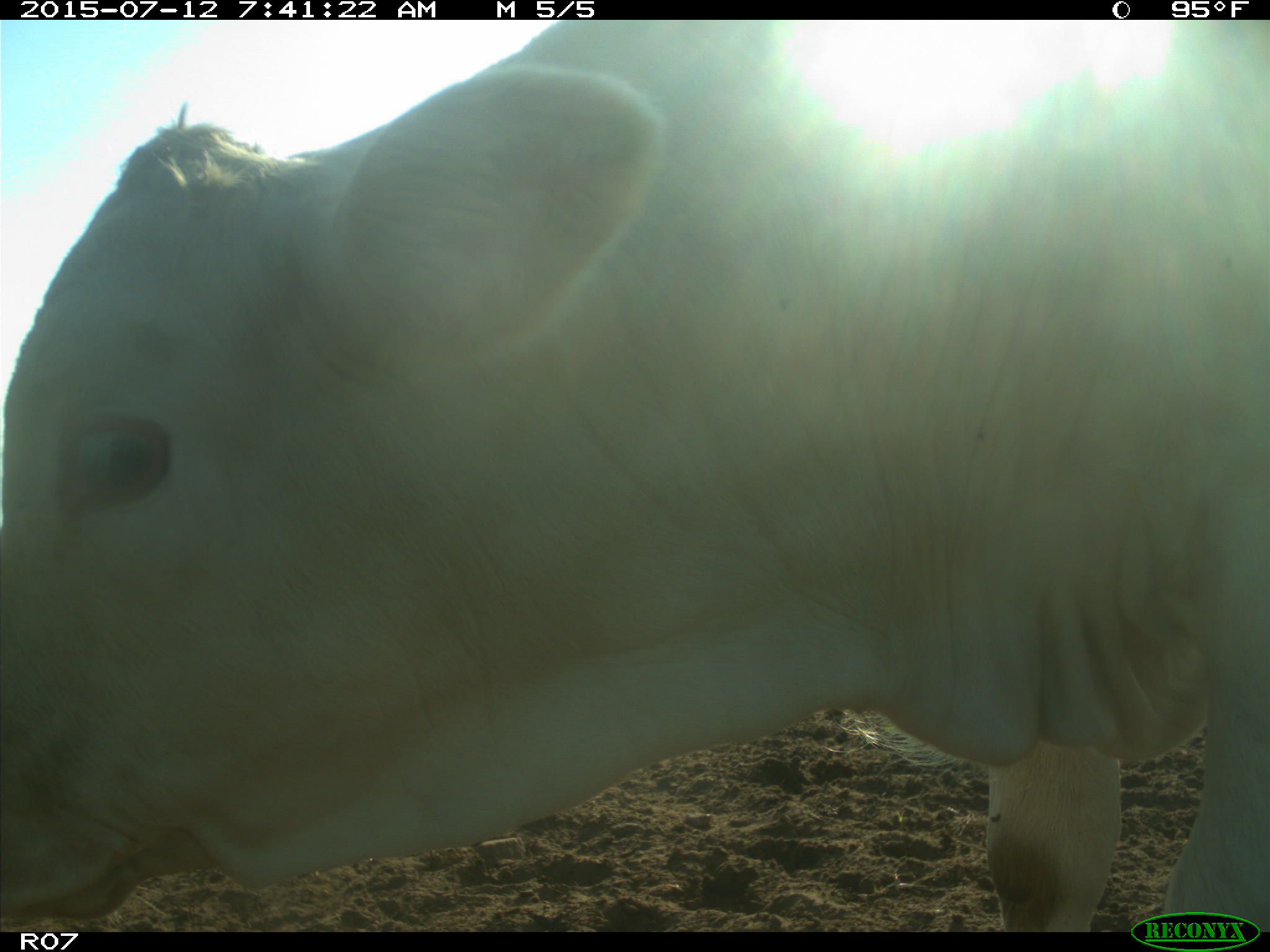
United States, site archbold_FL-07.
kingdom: Animalia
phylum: Chordata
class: Mammalia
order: Artiodactyla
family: Bovidae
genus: Bos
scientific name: Bos taurus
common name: domestic cow